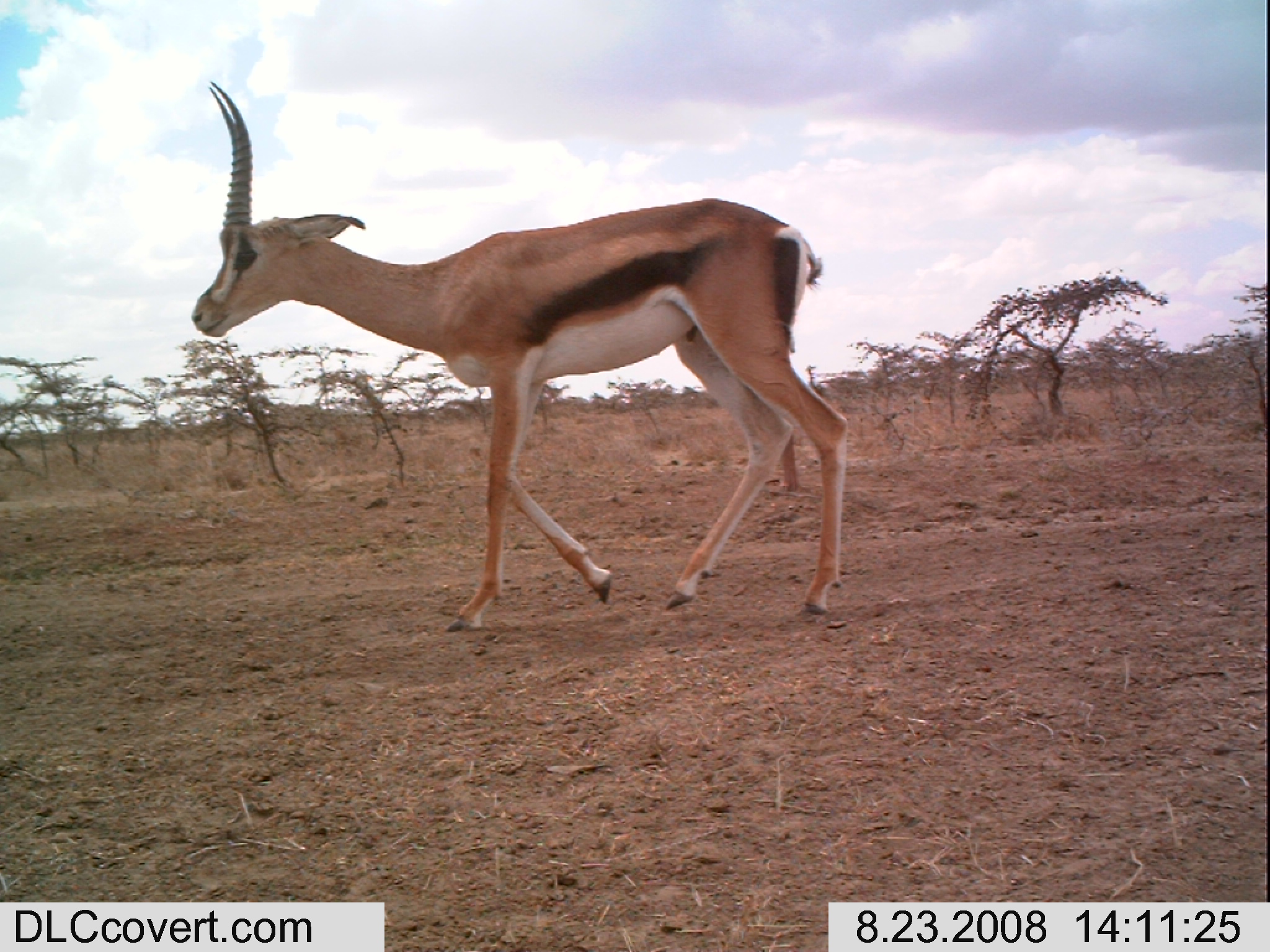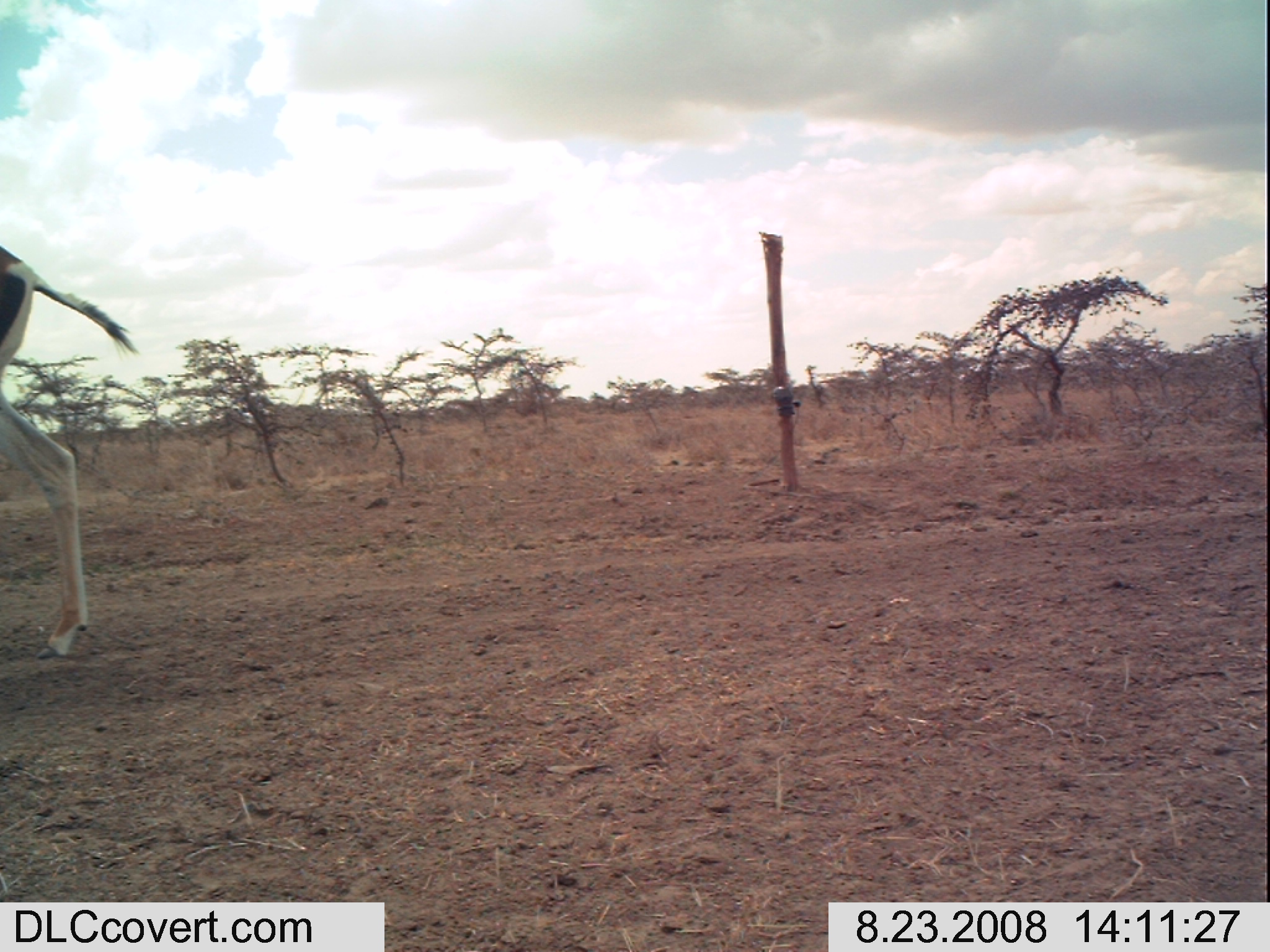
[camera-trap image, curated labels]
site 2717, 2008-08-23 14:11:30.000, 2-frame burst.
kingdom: Animalia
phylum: Chordata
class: Mammalia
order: Artiodactyla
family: Bovidae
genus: Nanger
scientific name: Nanger granti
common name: grant's gazelle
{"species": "Nanger granti (grant's gazelle)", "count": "1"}